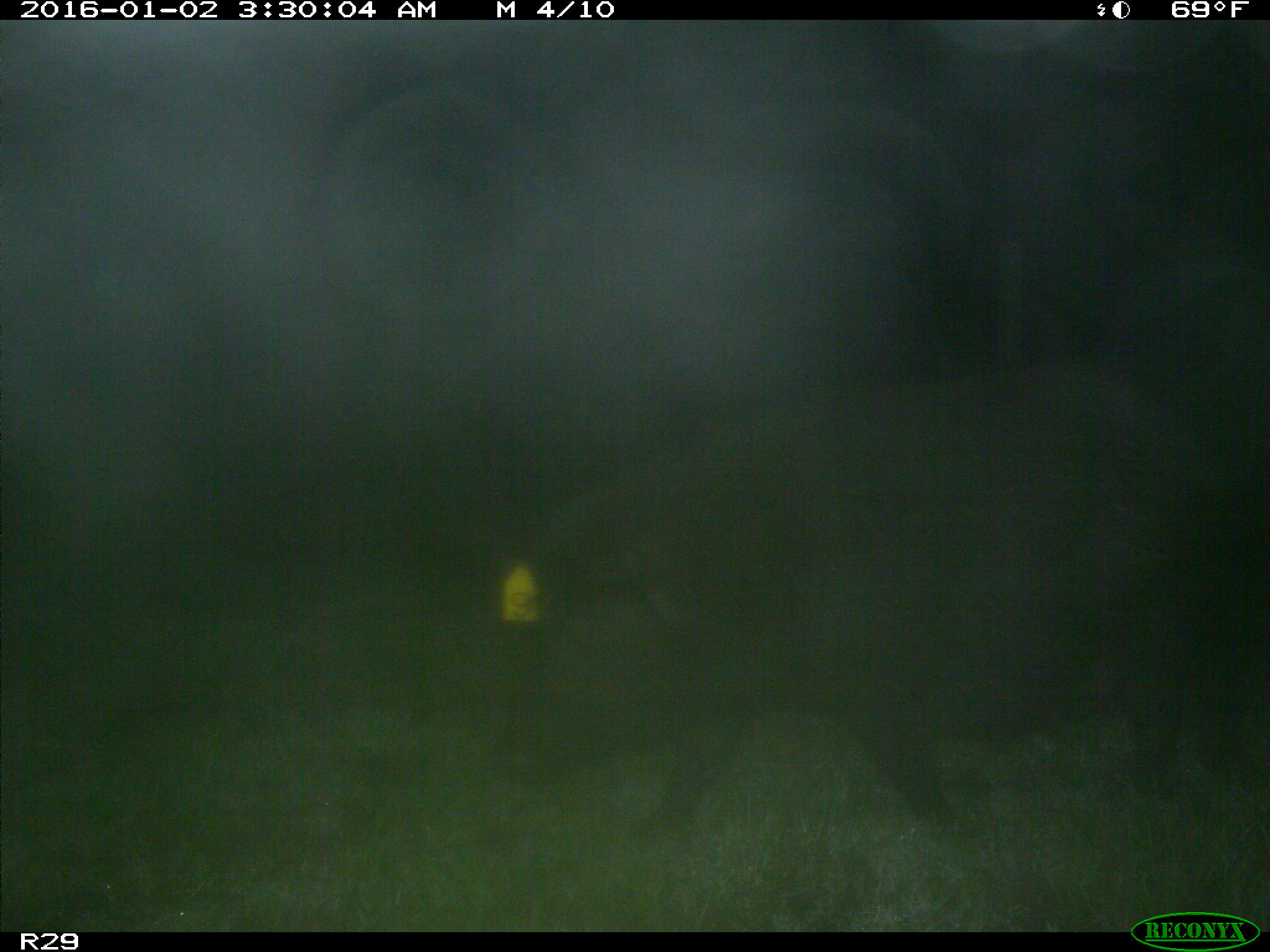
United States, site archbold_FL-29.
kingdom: Animalia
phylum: Chordata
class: Mammalia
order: Artiodactyla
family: Suidae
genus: Sus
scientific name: Sus scrofa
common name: wild boar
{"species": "Sus scrofa (wild boar)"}